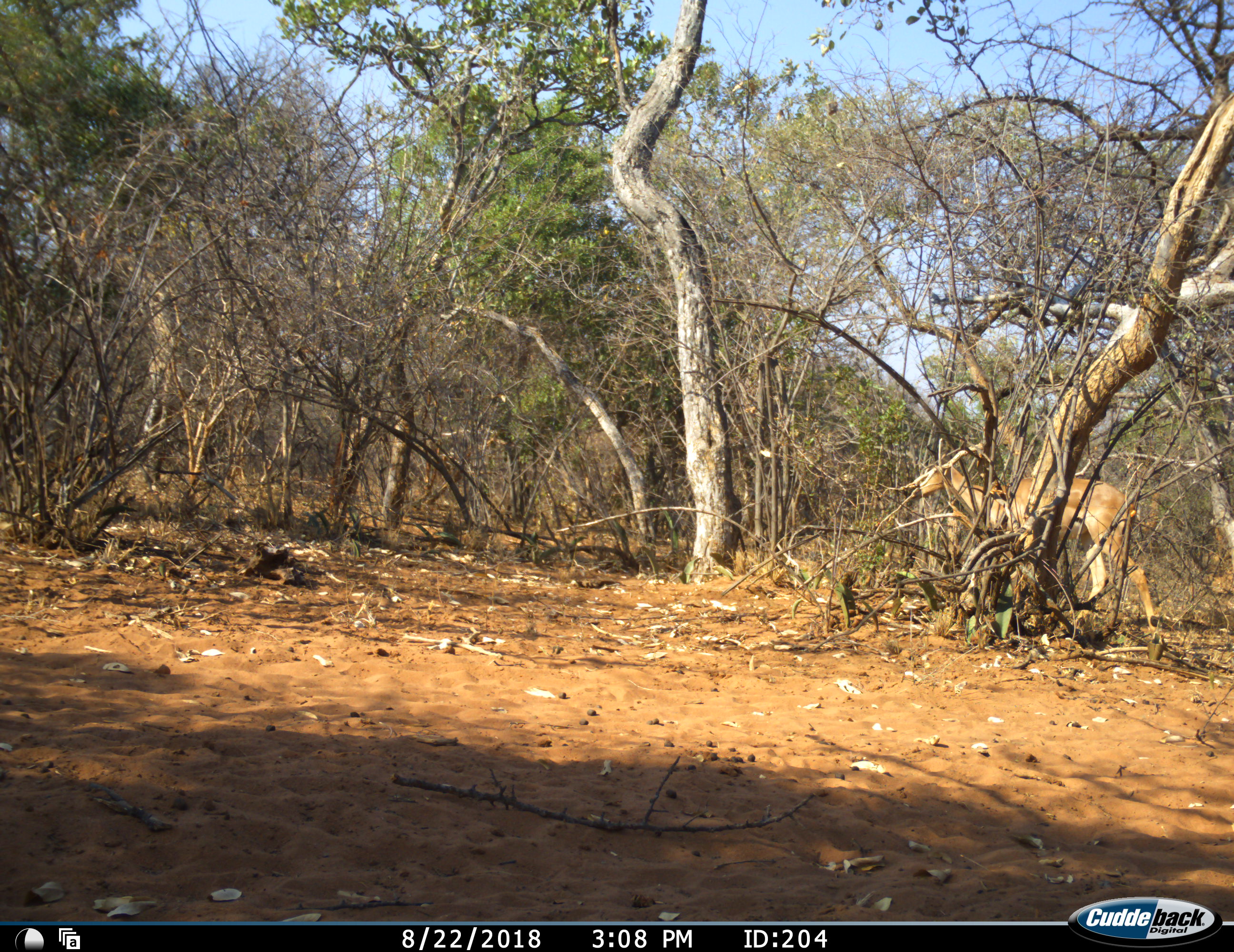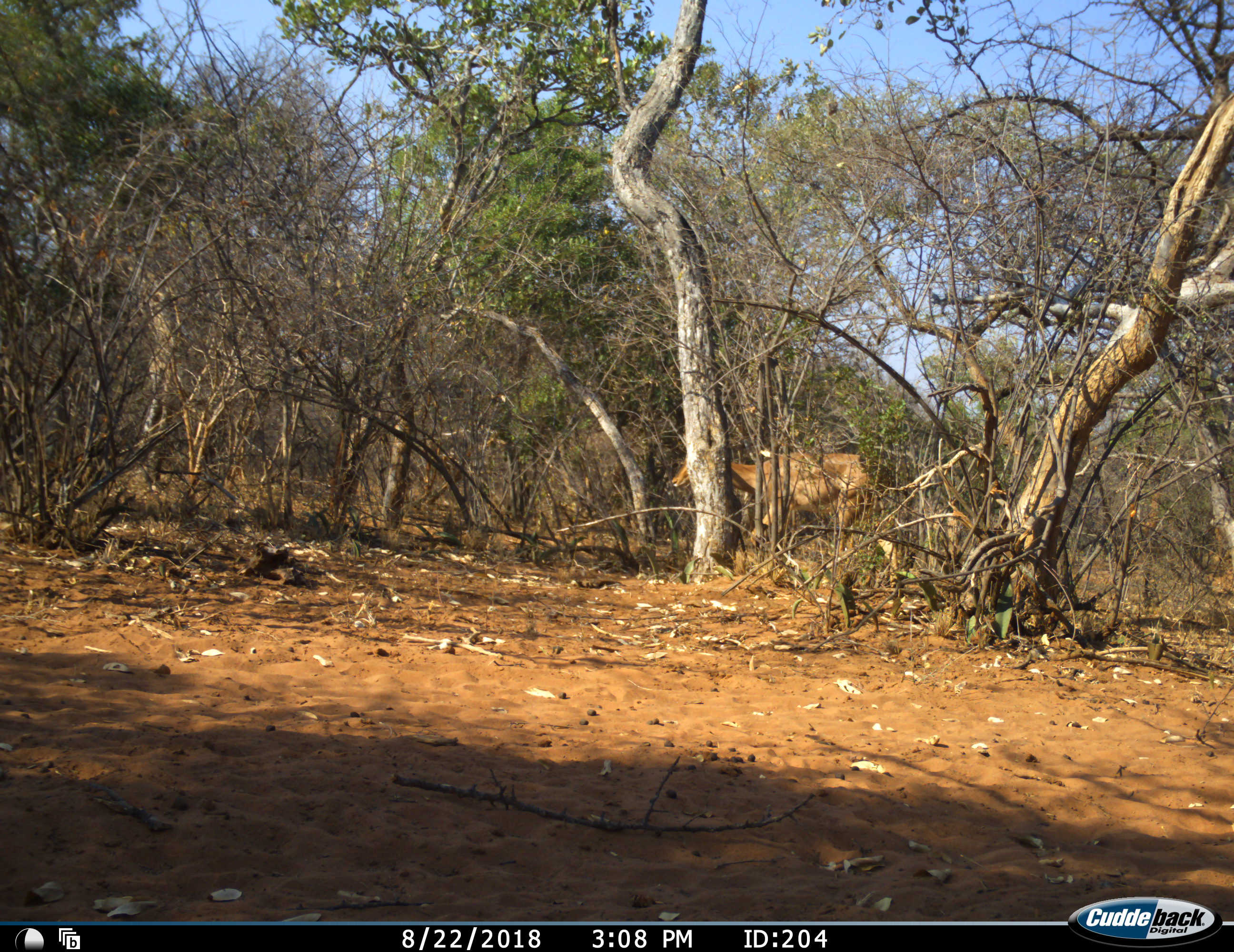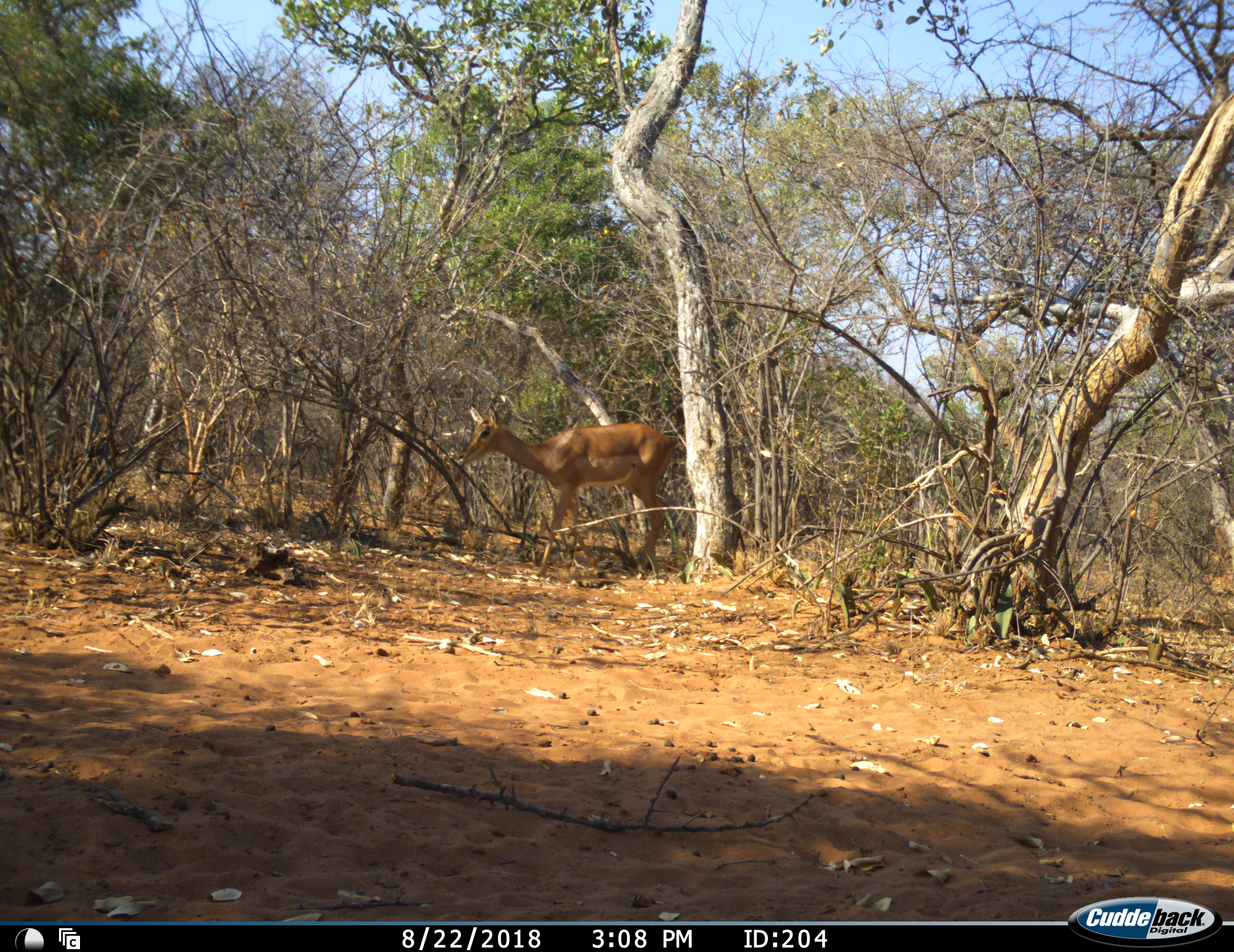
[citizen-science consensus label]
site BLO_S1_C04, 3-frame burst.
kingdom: Animalia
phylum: Chordata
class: Mammalia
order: Artiodactyla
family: Bovidae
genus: Aepyceros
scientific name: Aepyceros melampus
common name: impala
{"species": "impala (Aepyceros melampus)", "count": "1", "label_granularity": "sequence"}